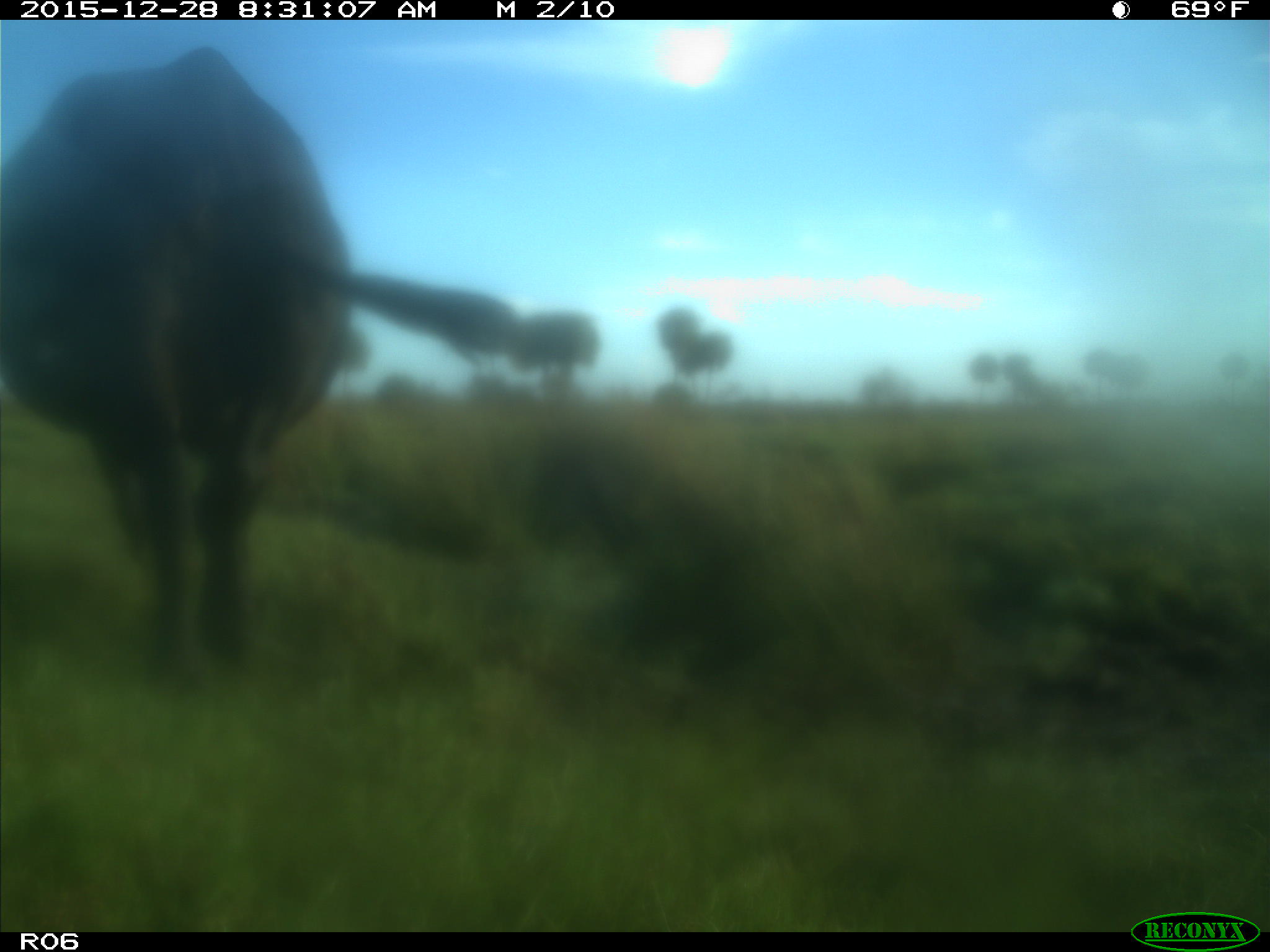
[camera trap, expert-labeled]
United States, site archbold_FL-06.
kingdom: Animalia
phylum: Chordata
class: Mammalia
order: Artiodactyla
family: Bovidae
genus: Bos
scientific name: Bos taurus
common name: domestic cow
Bos taurus (domestic cow).